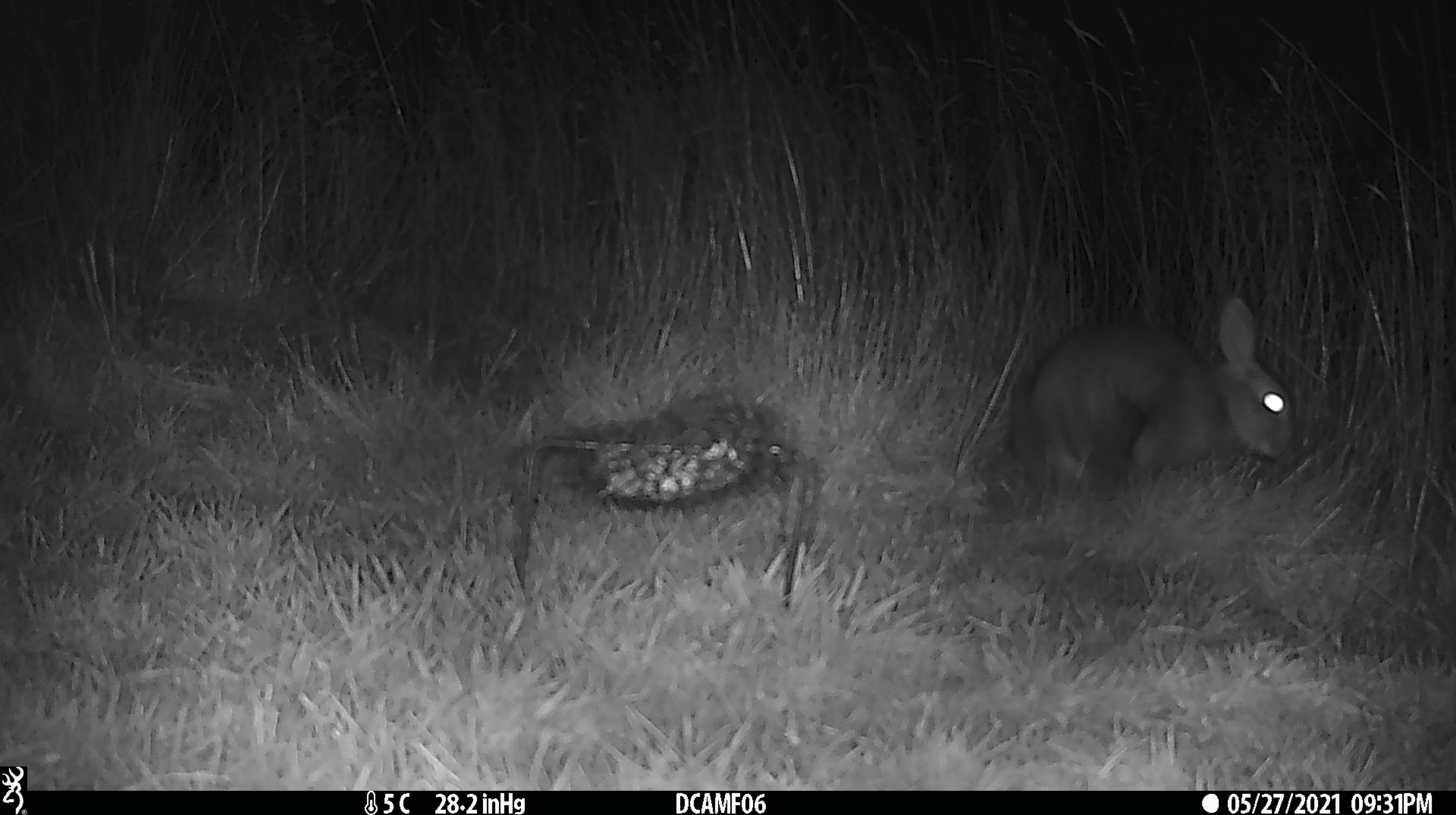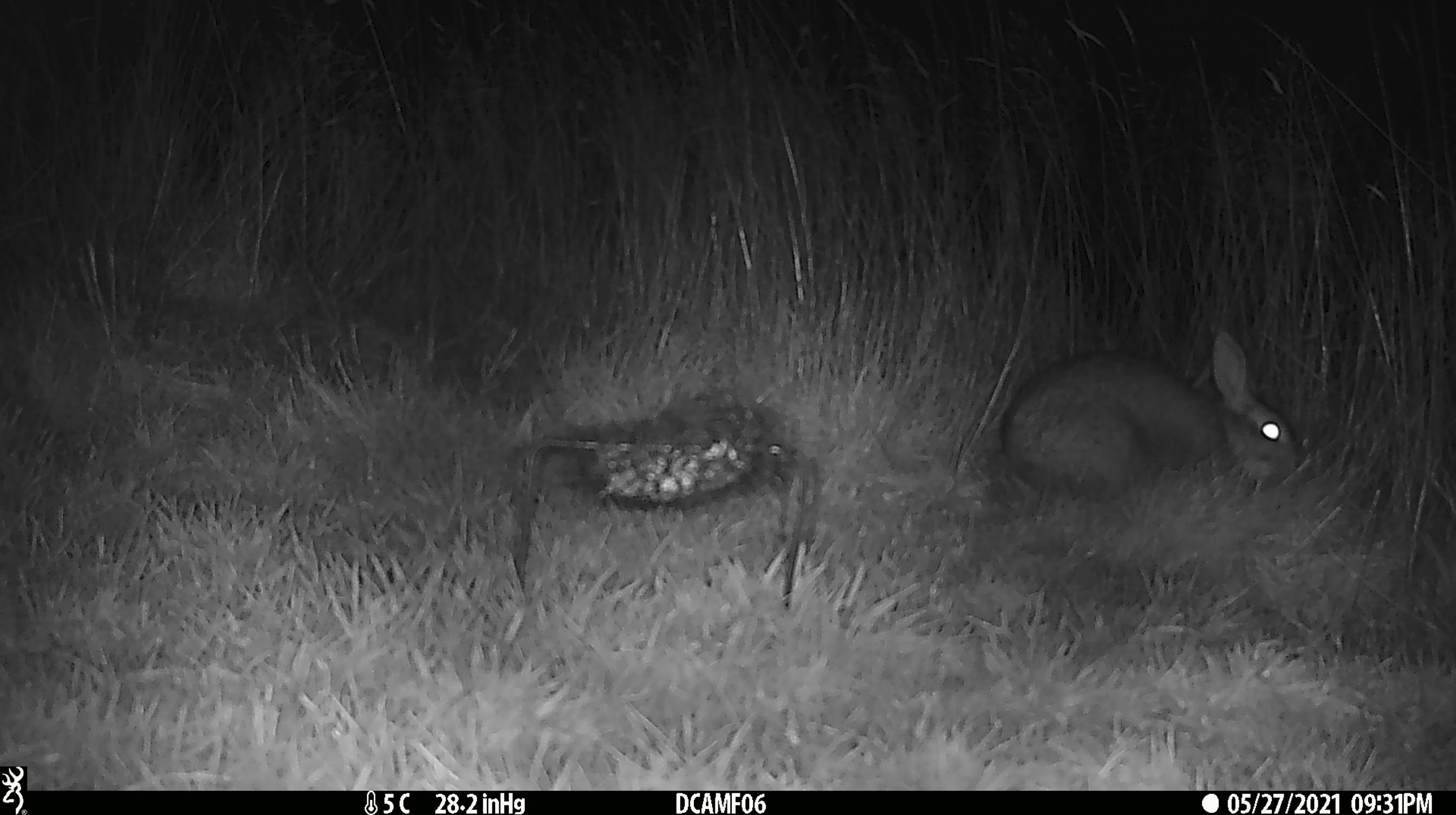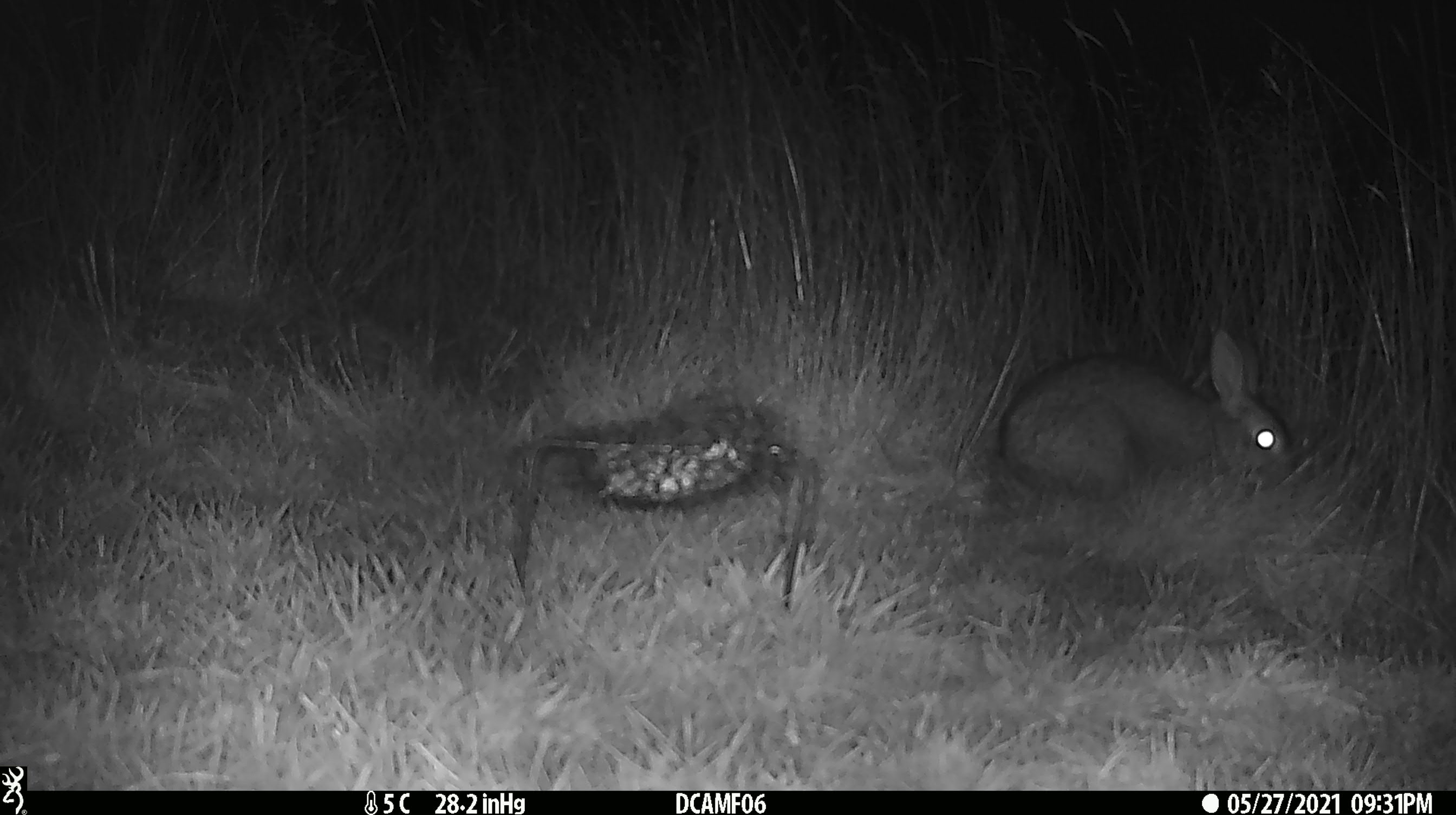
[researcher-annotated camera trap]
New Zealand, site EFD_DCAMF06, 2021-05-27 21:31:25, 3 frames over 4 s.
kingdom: Animalia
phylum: Chordata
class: Mammalia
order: Lagomorpha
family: Leporidae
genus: Oryctolagus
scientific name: Oryctolagus cuniculus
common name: european rabbit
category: rabbit